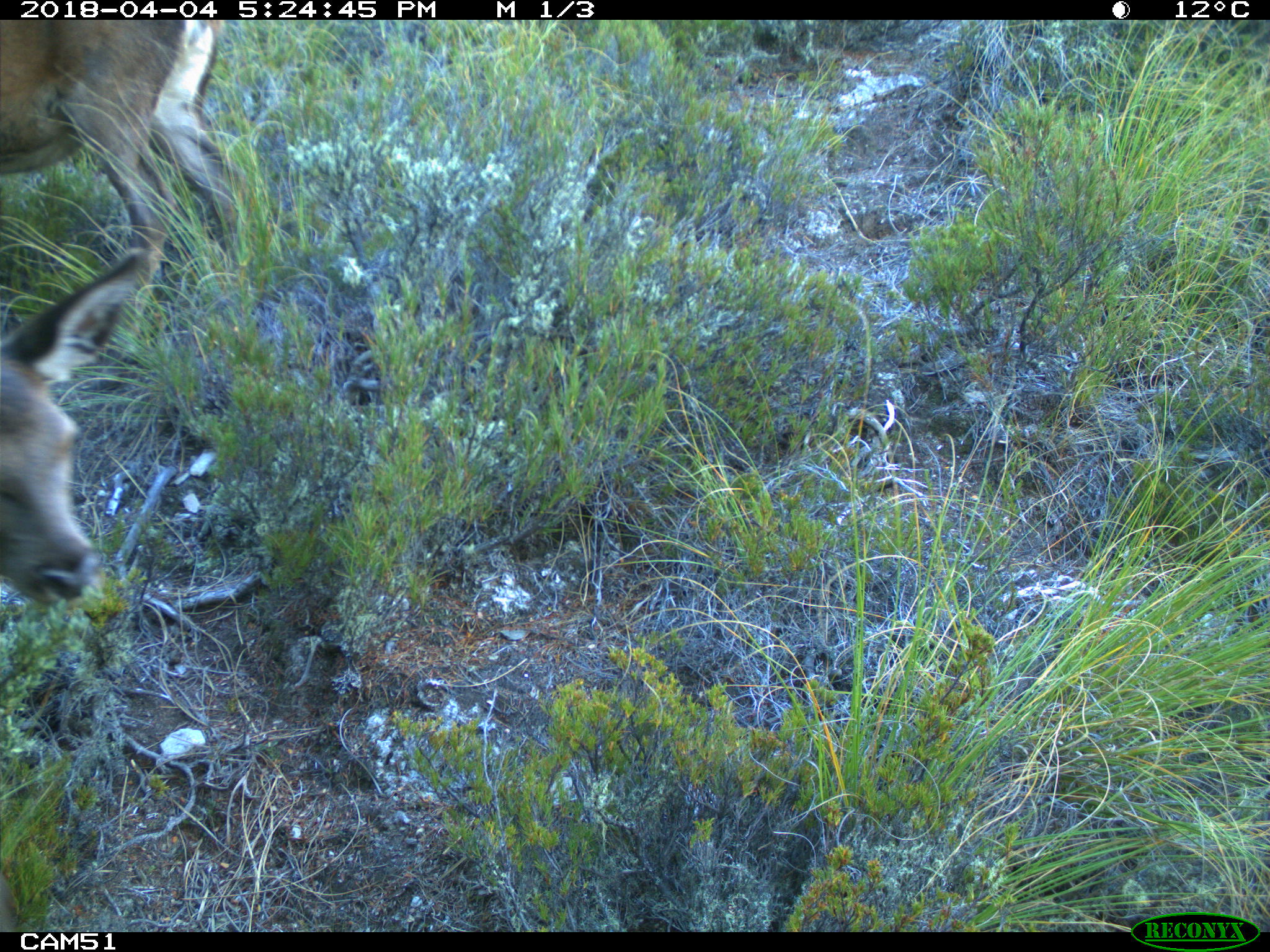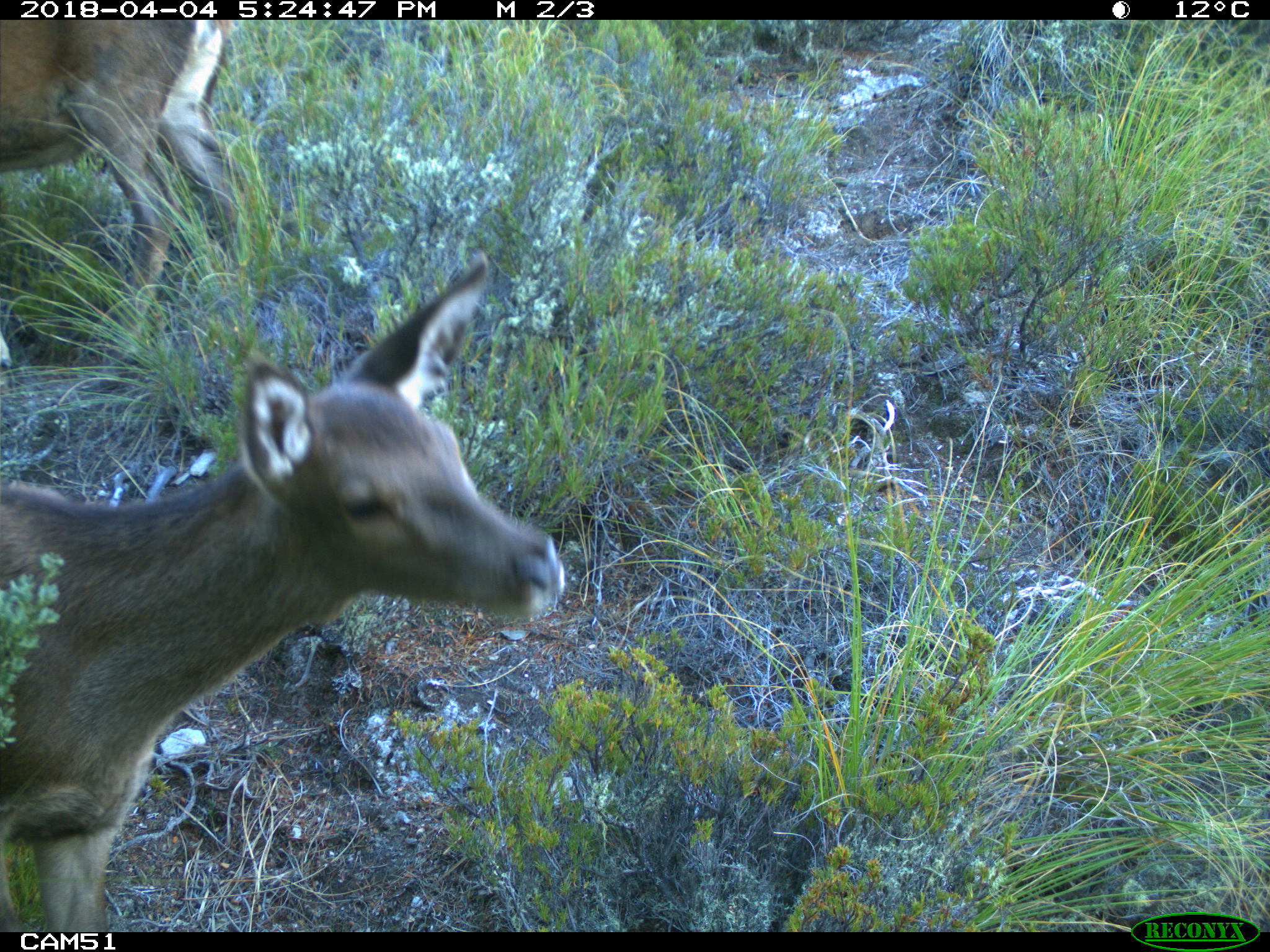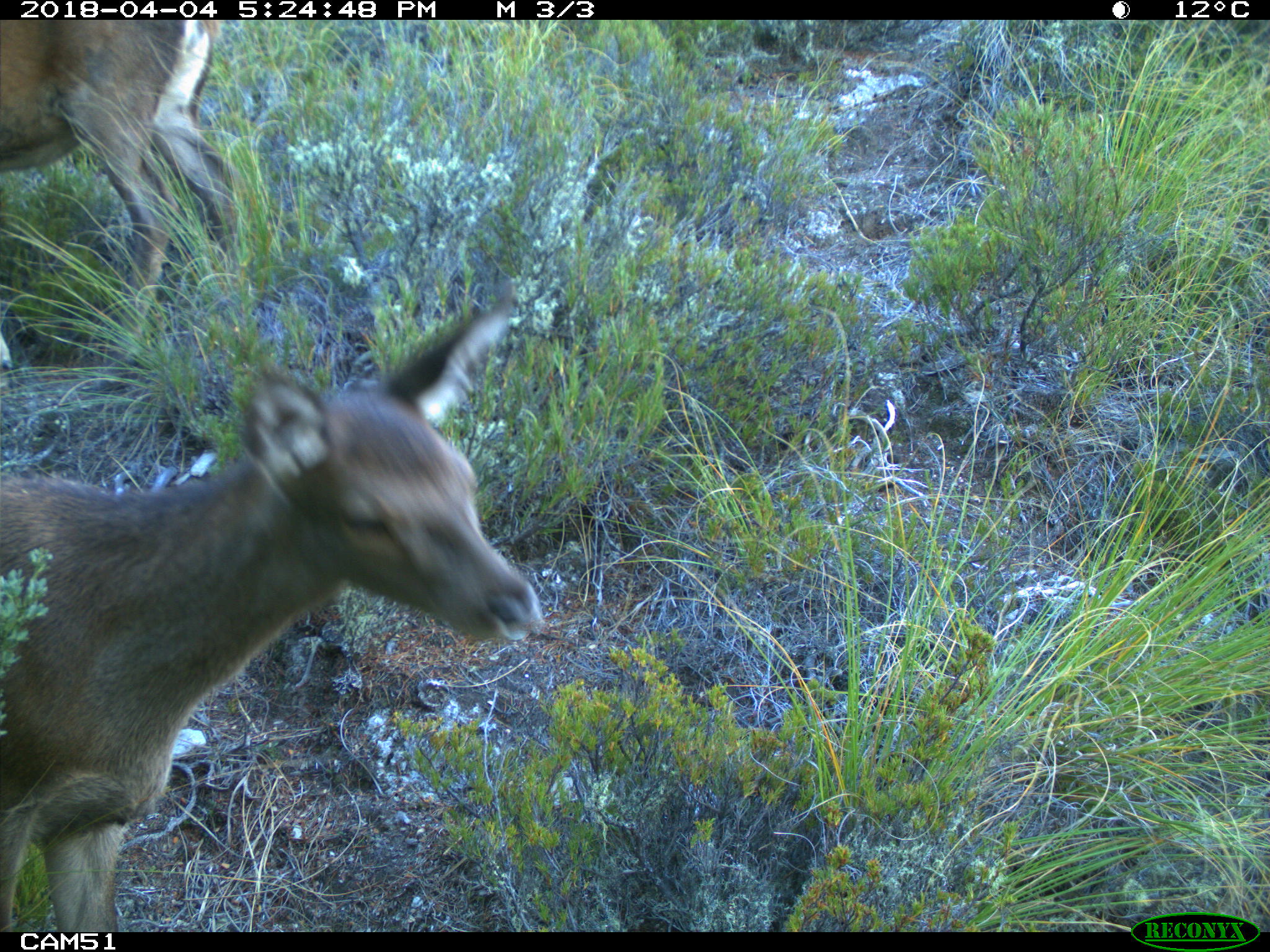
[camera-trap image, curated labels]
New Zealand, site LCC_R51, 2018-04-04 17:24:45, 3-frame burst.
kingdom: Animalia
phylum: Chordata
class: Mammalia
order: Artiodactyla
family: Cervidae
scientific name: Cervidae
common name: deer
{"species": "deer (Cervidae)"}